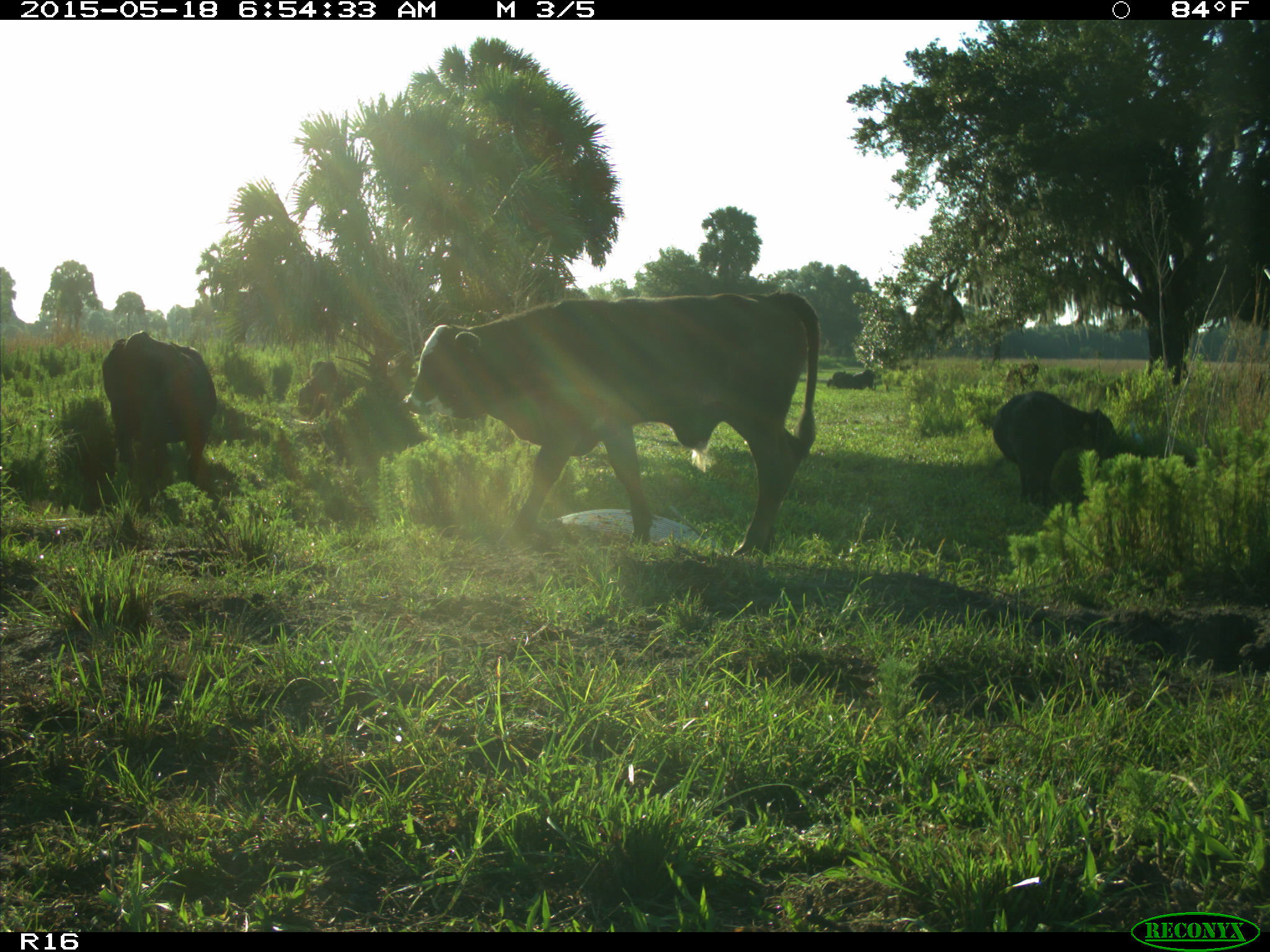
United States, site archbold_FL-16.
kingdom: Animalia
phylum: Chordata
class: Mammalia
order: Artiodactyla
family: Bovidae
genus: Bos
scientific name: Bos taurus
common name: domestic cow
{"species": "Bos taurus (domestic cow)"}